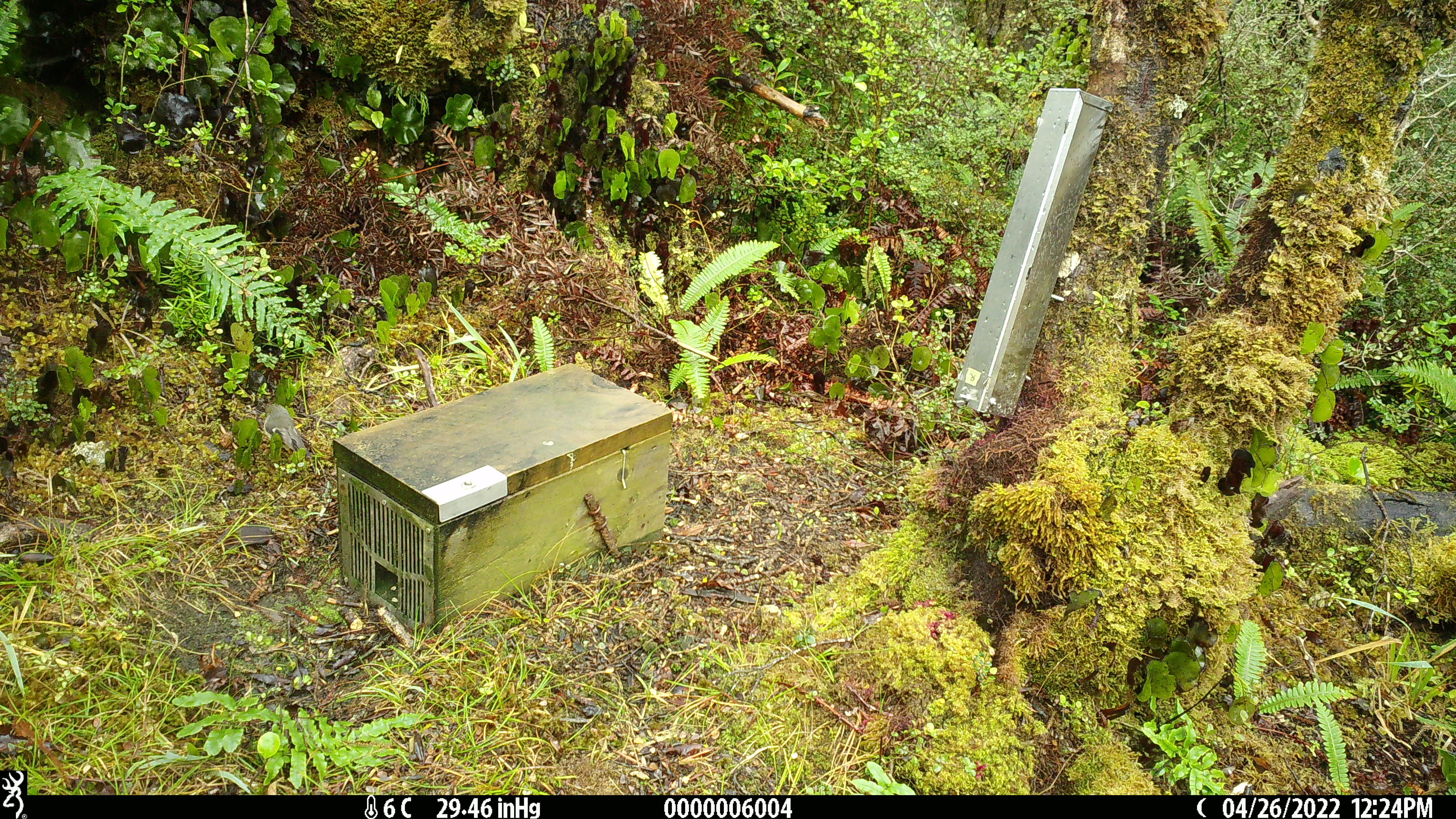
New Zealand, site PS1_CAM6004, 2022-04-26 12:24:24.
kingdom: Animalia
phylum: Chordata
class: Aves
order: Passeriformes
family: Petroicidae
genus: Petroica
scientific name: Petroica macrocephala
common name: tomtit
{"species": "tomtit (Petroica macrocephala)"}